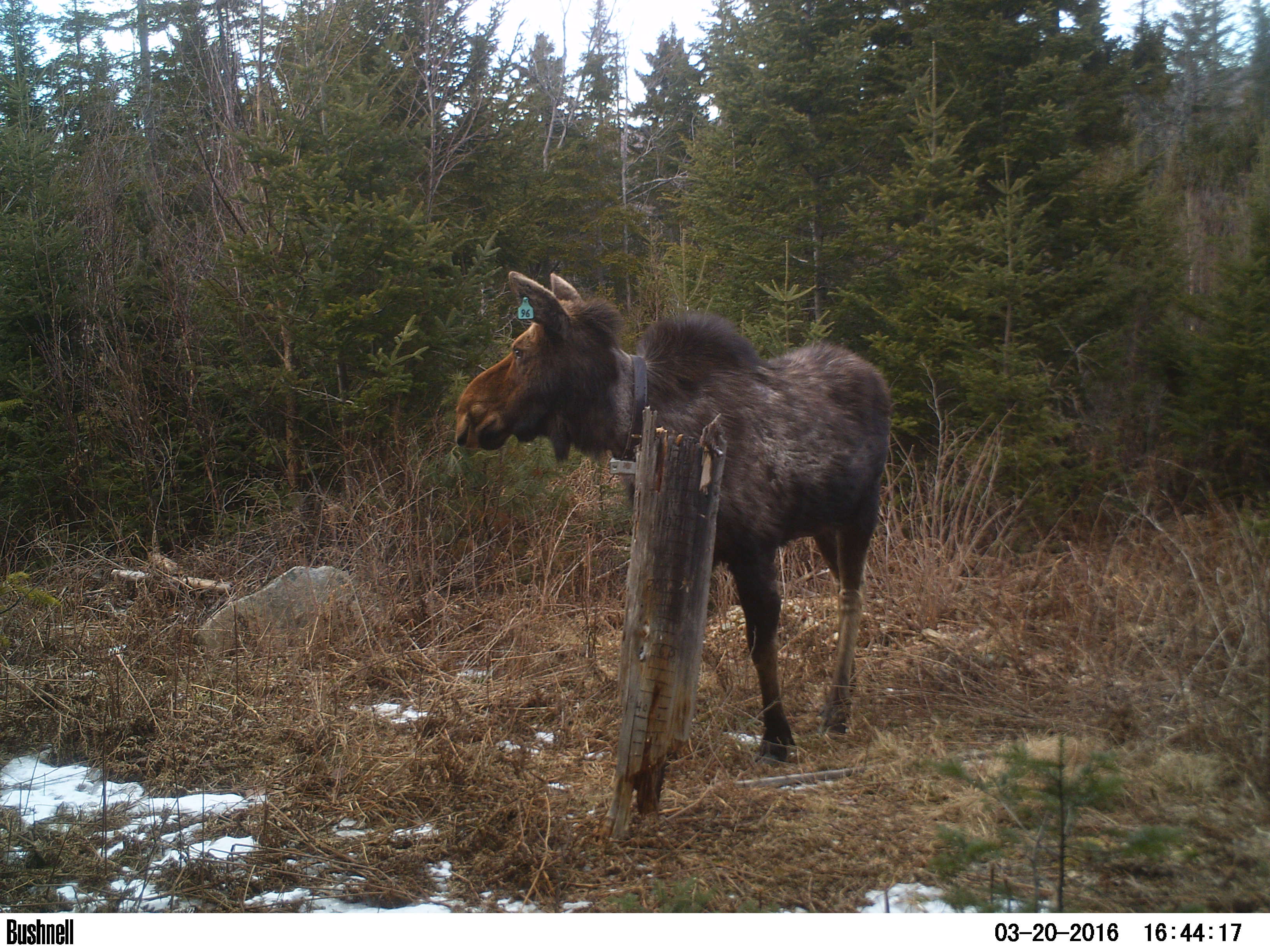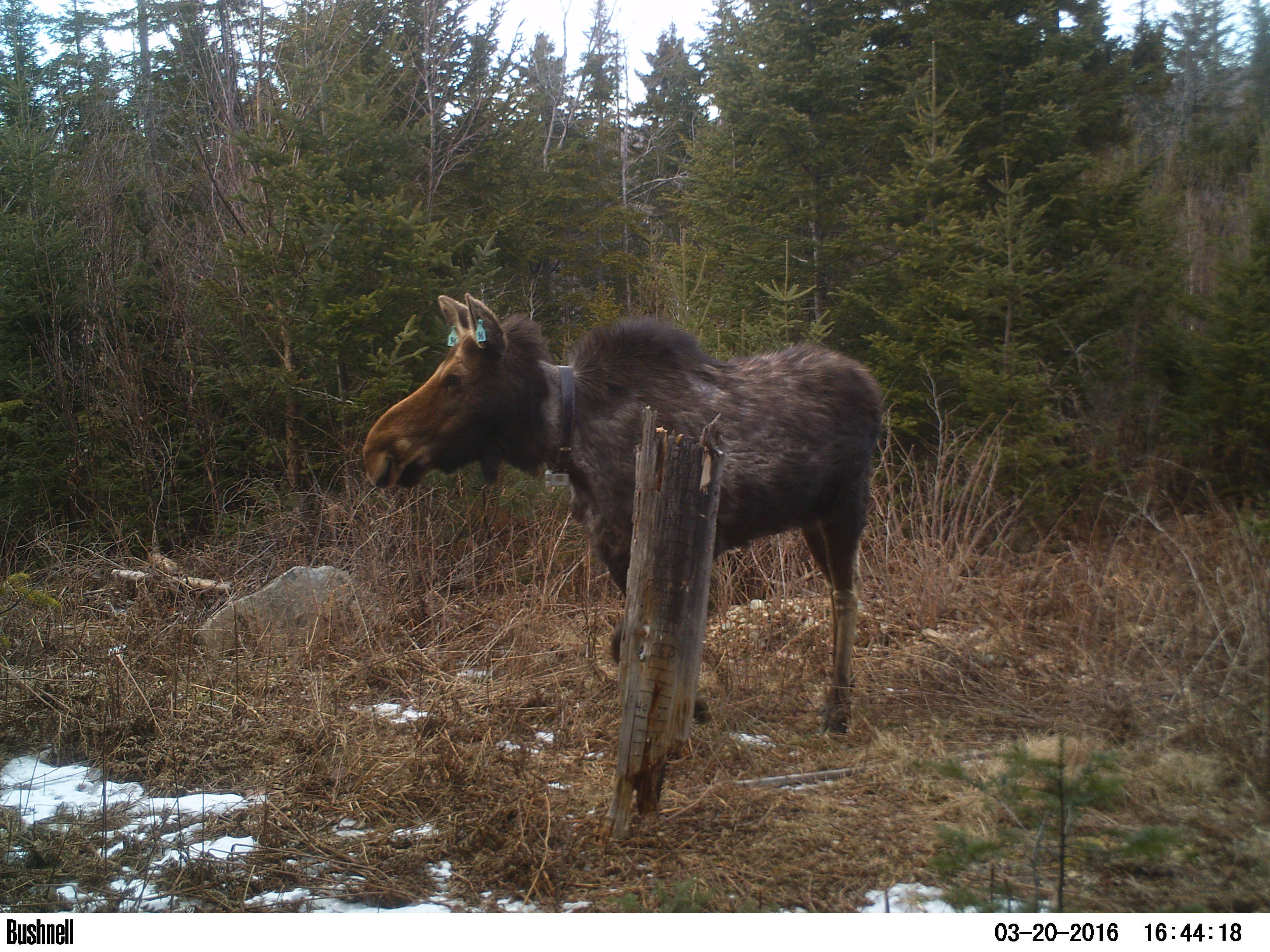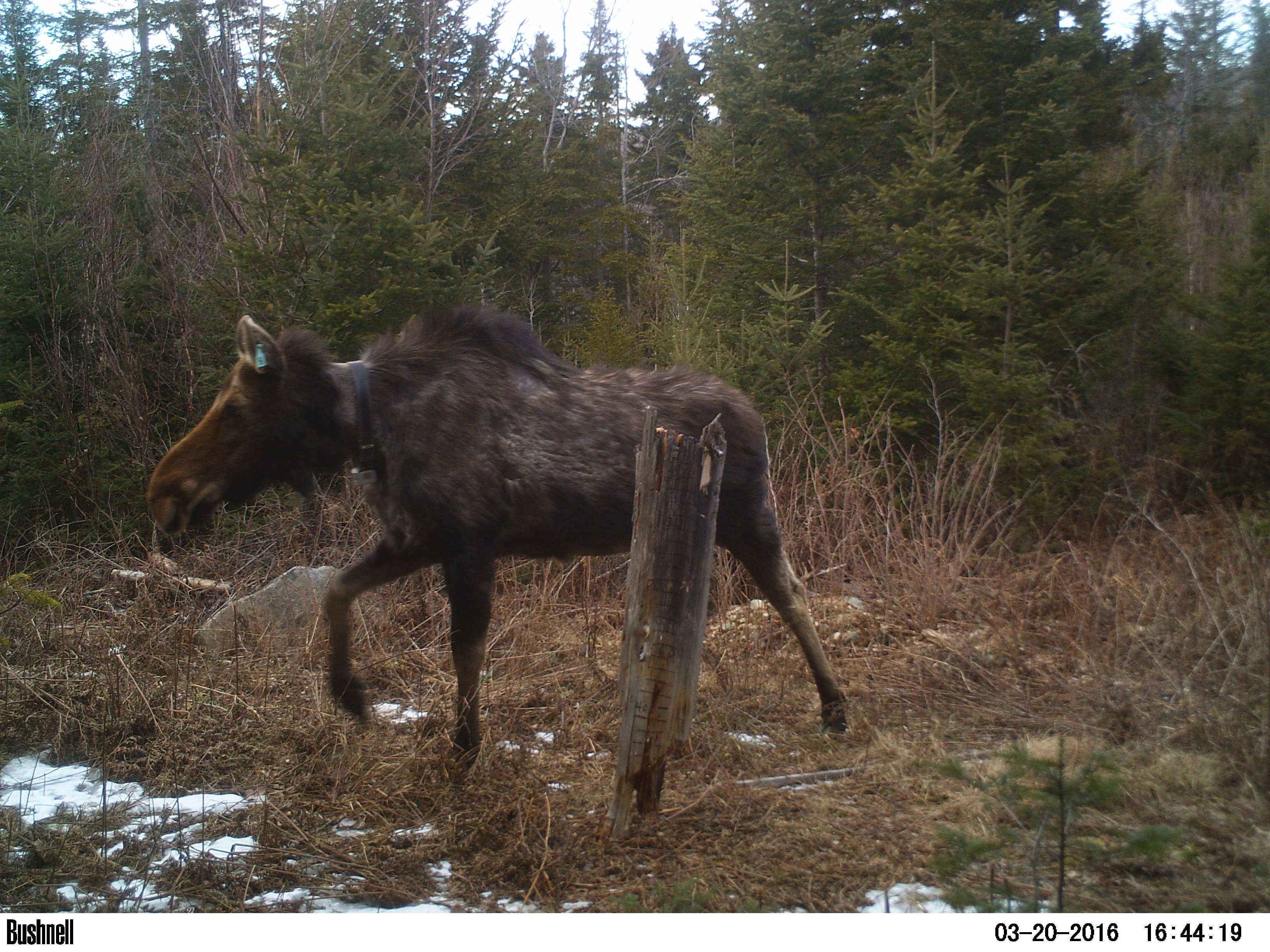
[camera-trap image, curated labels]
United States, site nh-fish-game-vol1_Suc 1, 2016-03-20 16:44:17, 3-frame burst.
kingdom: Animalia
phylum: Chordata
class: Mammalia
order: Artiodactyla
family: Cervidae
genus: Alces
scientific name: Alces alces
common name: moose